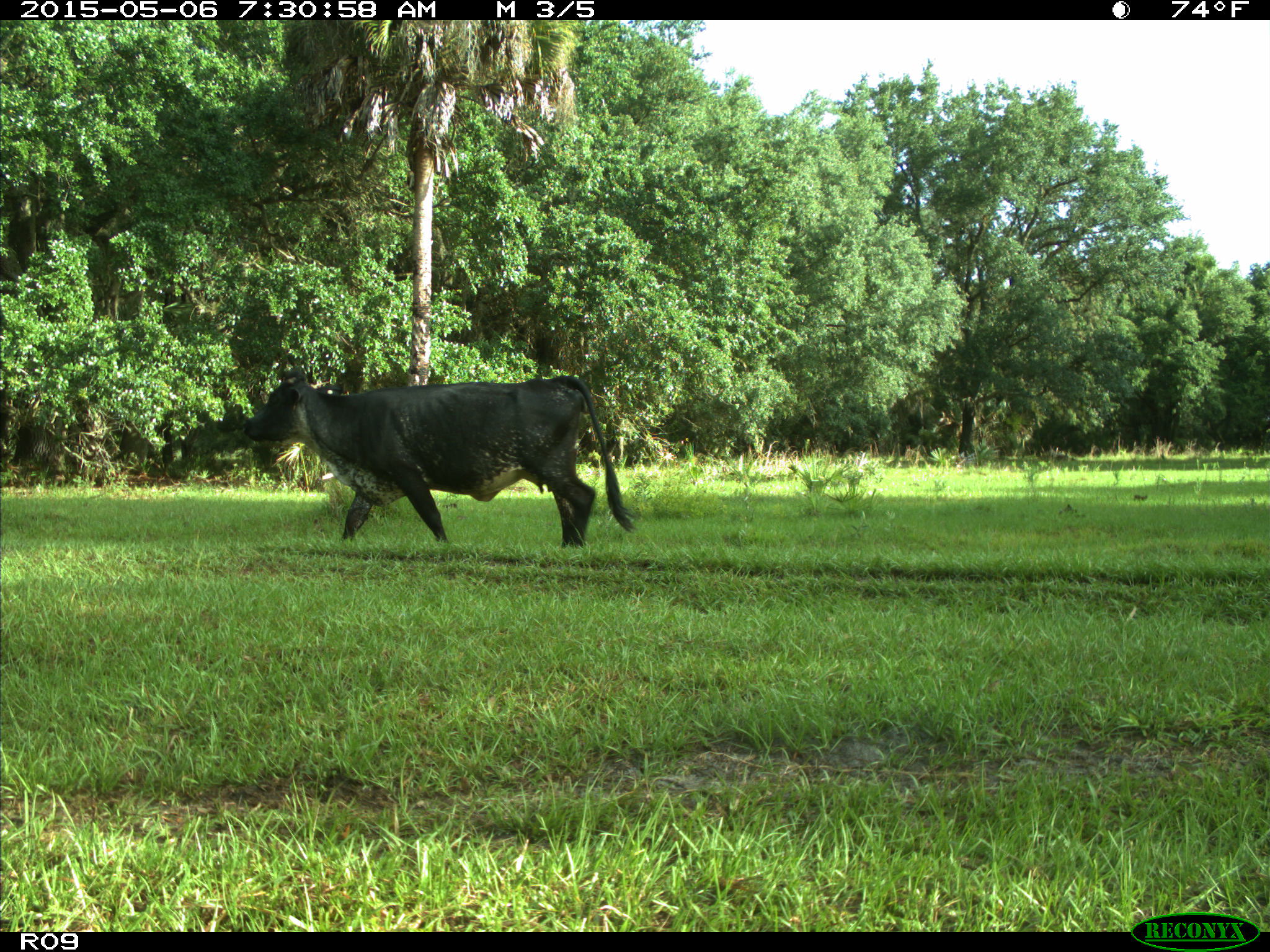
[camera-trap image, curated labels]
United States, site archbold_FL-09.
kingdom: Animalia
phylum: Chordata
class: Mammalia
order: Artiodactyla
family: Bovidae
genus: Bos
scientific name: Bos taurus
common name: domestic cow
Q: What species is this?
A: Bos taurus (domestic cow).